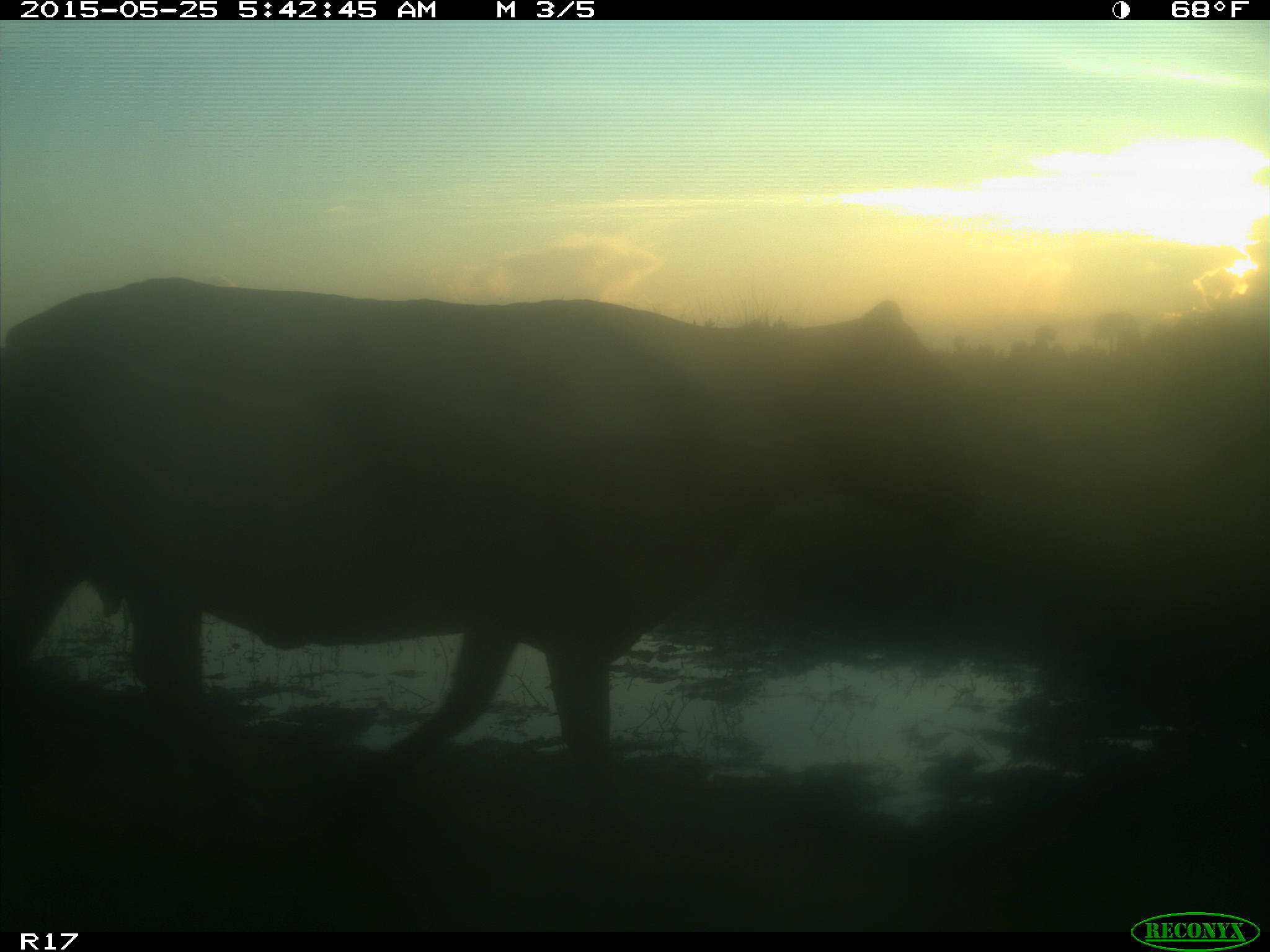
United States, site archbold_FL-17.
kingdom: Animalia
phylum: Chordata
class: Mammalia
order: Artiodactyla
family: Bovidae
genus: Bos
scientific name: Bos taurus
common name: domestic cow